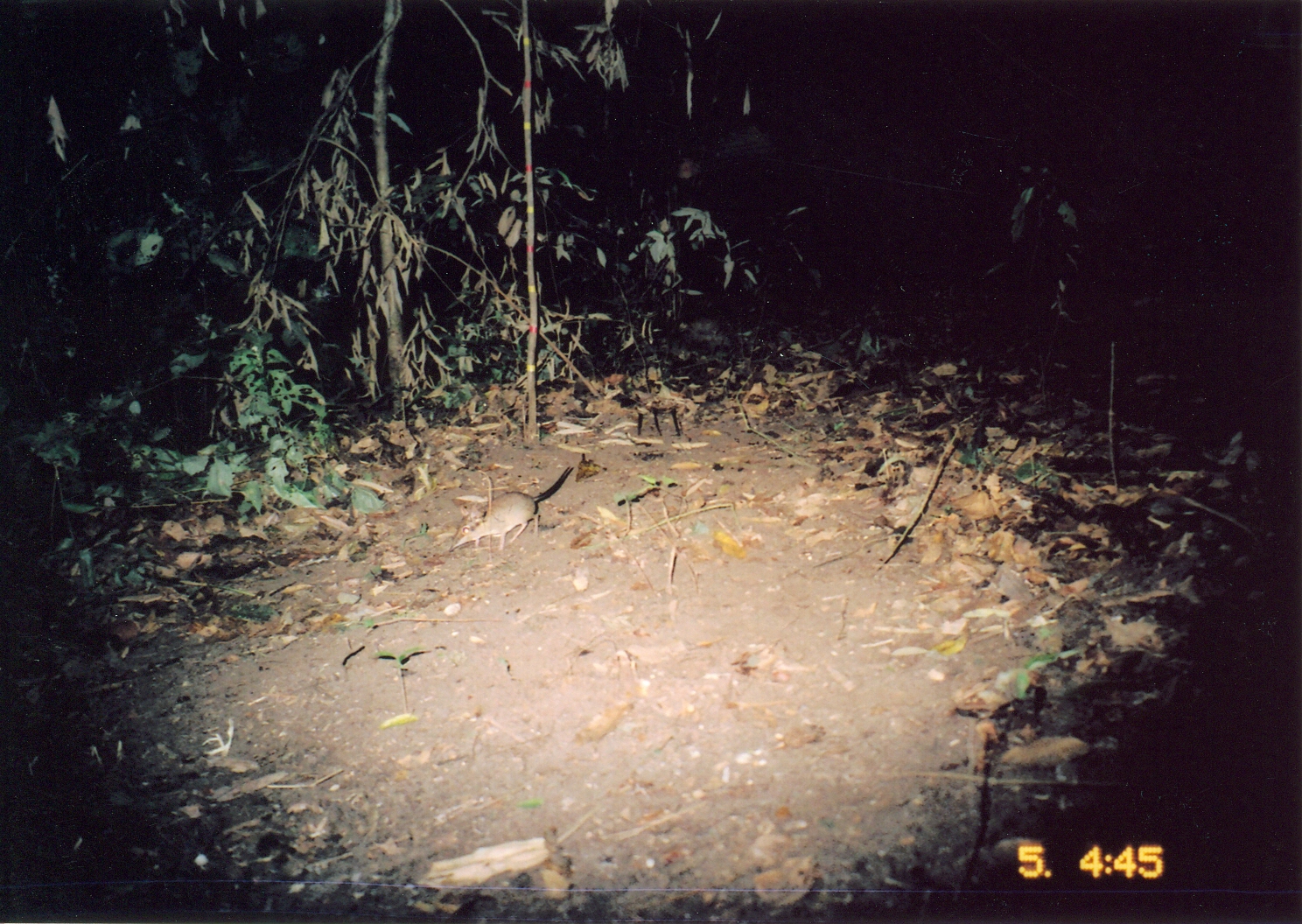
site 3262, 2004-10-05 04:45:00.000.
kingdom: Animalia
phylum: Chordata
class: Mammalia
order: Macroscelidea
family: Macroscelididae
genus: Petrodromus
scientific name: Petrodromus tetradactylus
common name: four-toed sengi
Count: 1.